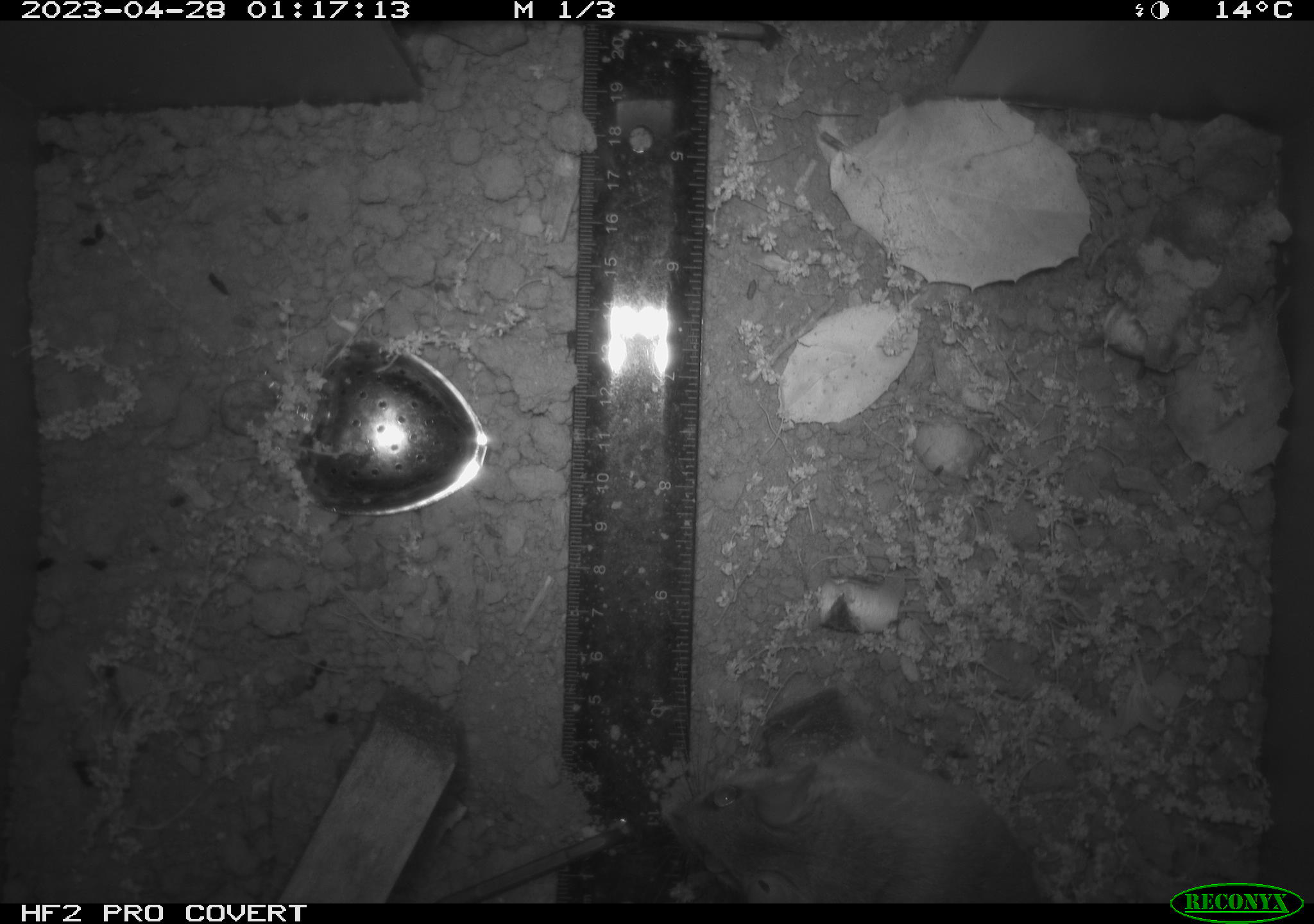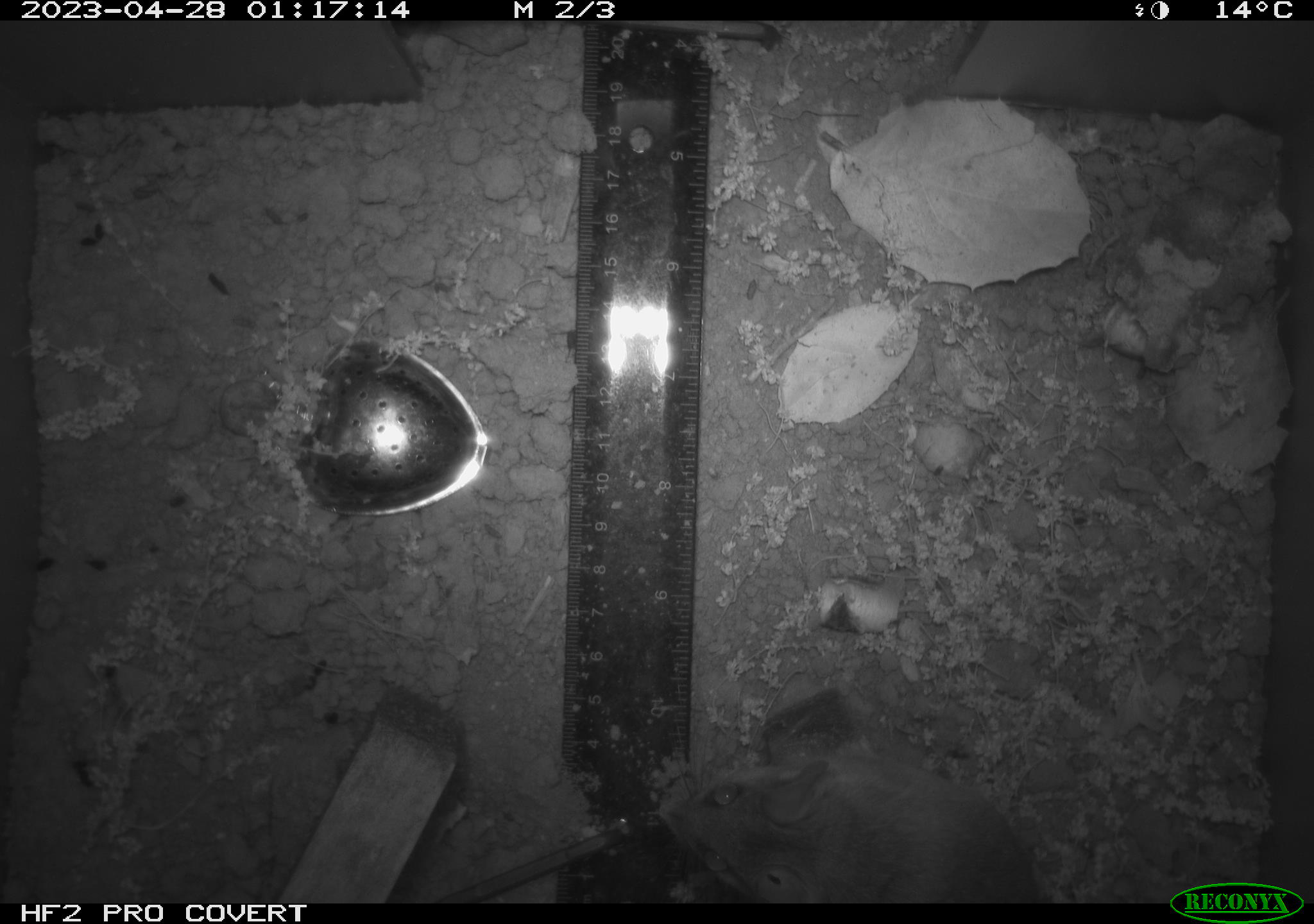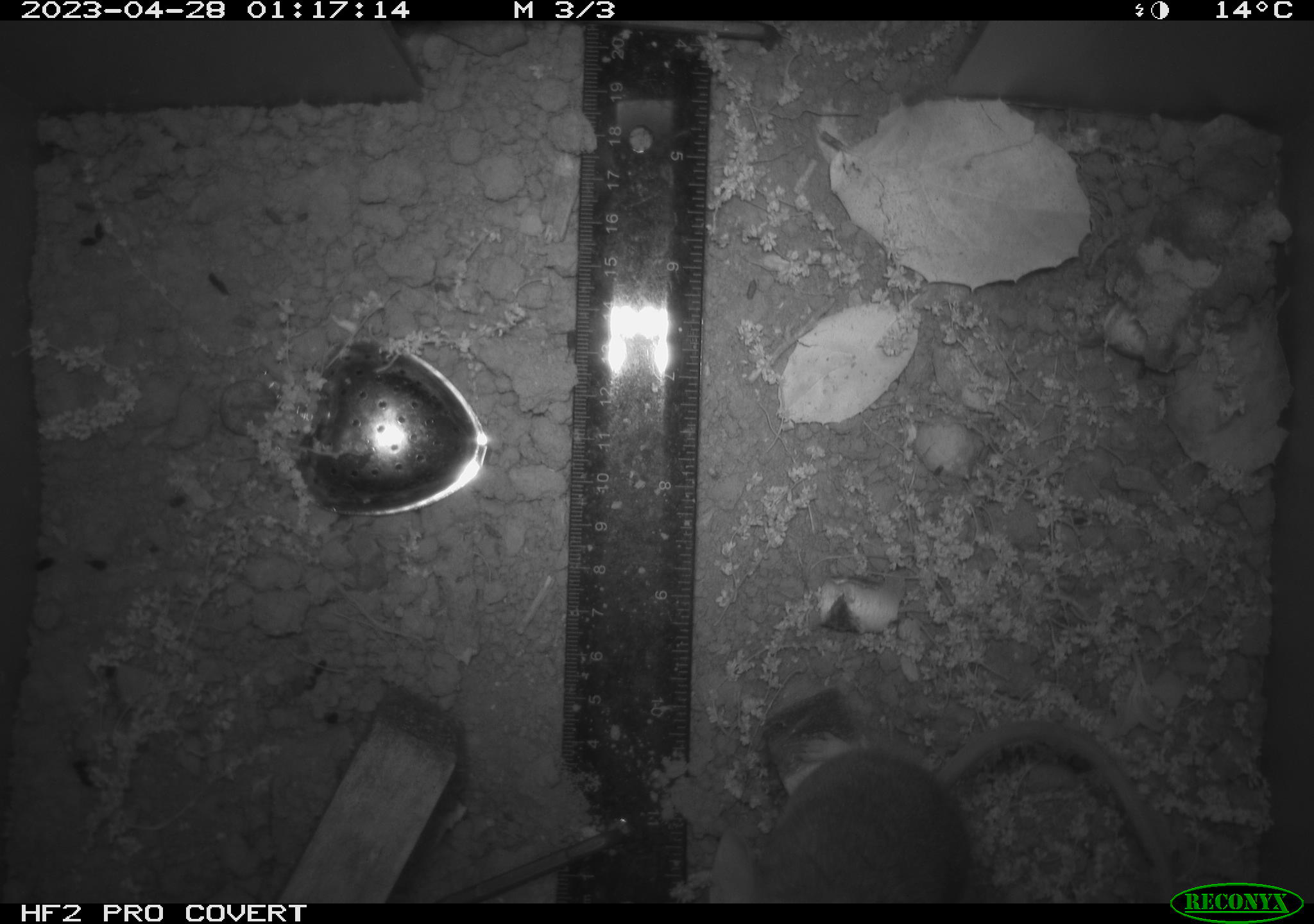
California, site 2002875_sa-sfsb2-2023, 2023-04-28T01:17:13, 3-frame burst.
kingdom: Animalia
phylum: Chordata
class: Mammalia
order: Rodentia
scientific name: Rodentia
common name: mouse species